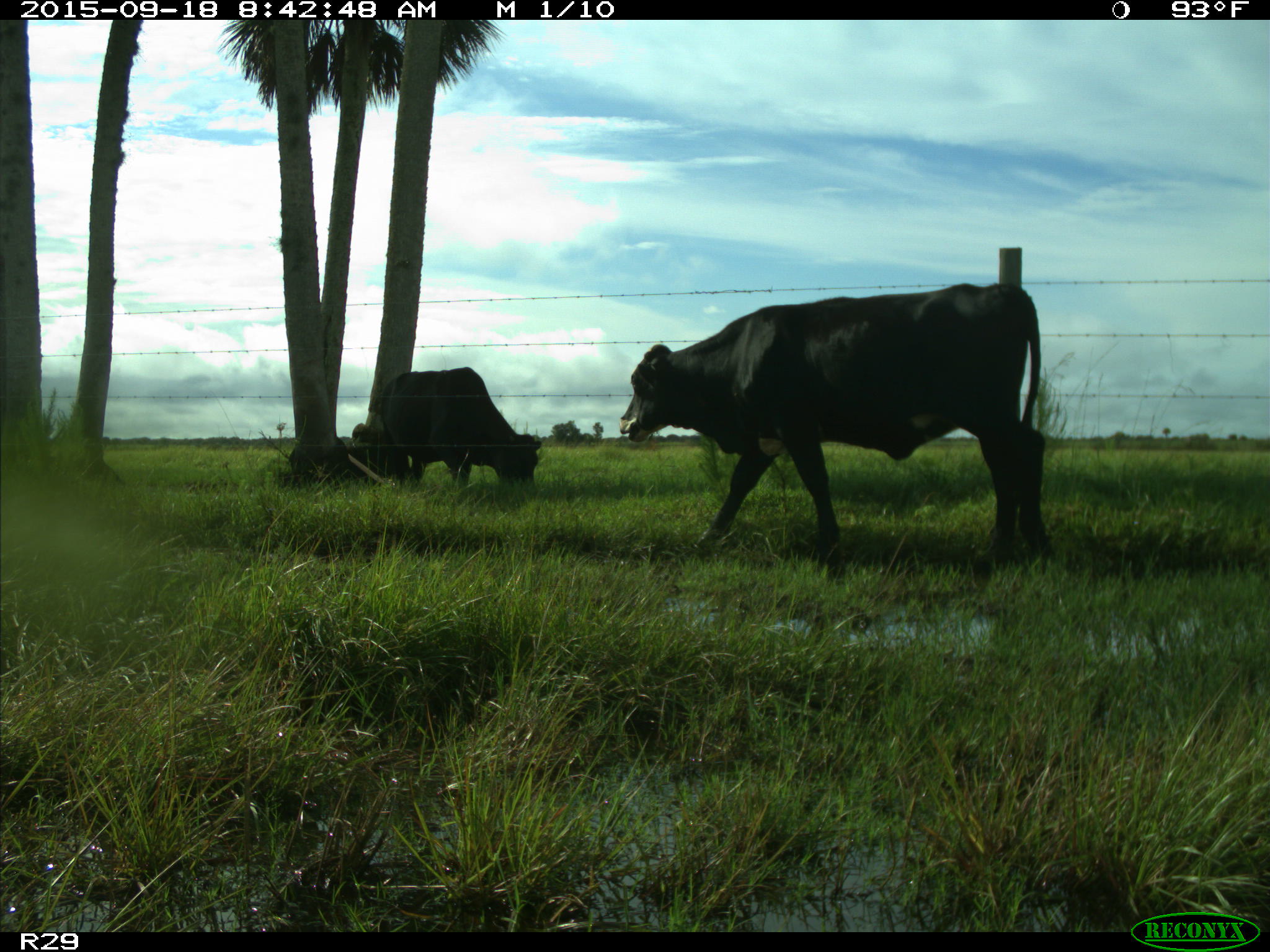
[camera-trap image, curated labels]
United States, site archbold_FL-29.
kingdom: Animalia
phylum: Chordata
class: Mammalia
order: Artiodactyla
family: Bovidae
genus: Bos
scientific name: Bos taurus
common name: domestic cow